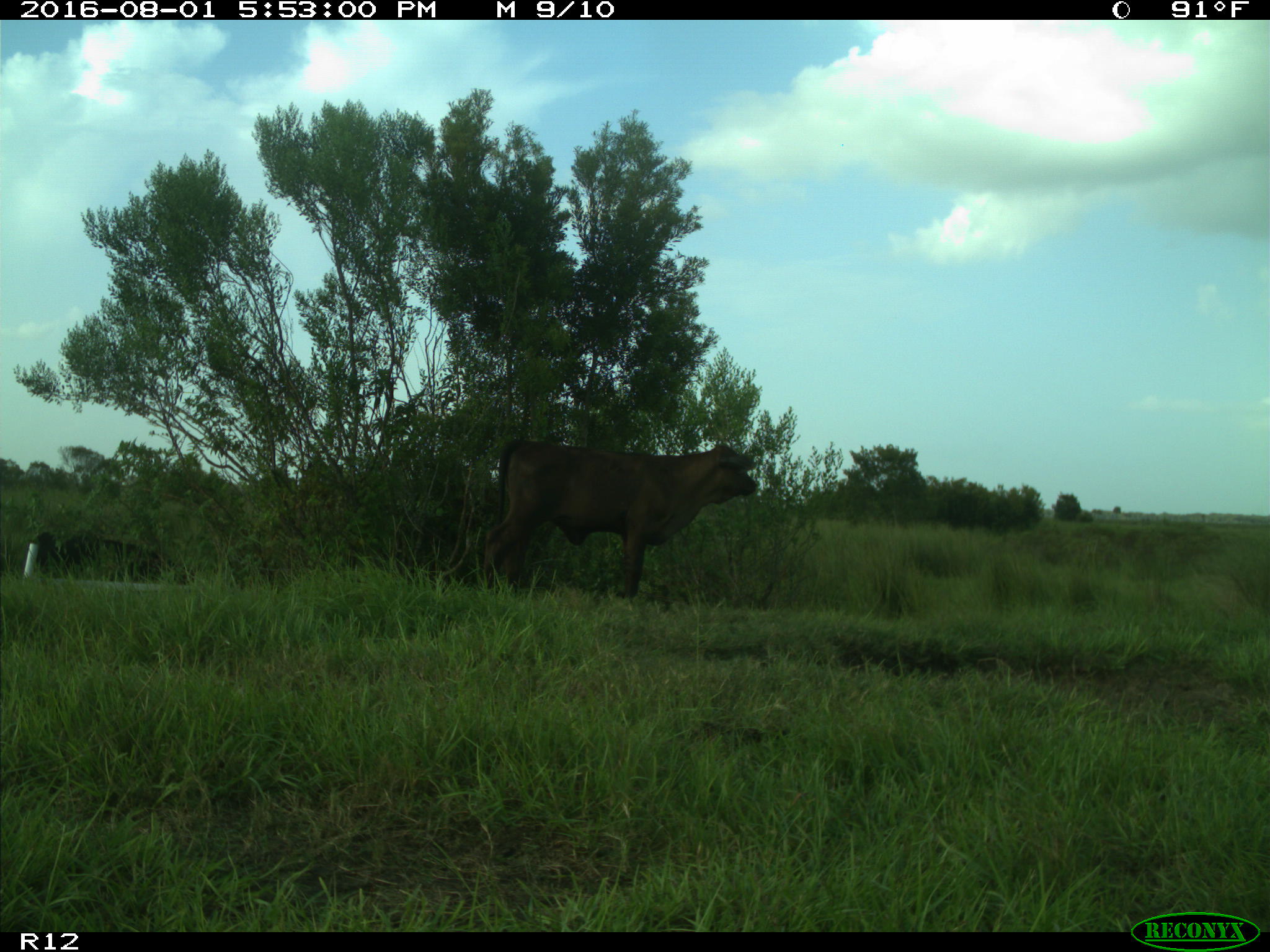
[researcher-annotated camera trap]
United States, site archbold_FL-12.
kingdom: Animalia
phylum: Chordata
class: Mammalia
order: Artiodactyla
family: Bovidae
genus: Bos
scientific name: Bos taurus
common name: domestic cow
Bos taurus (domestic cow).